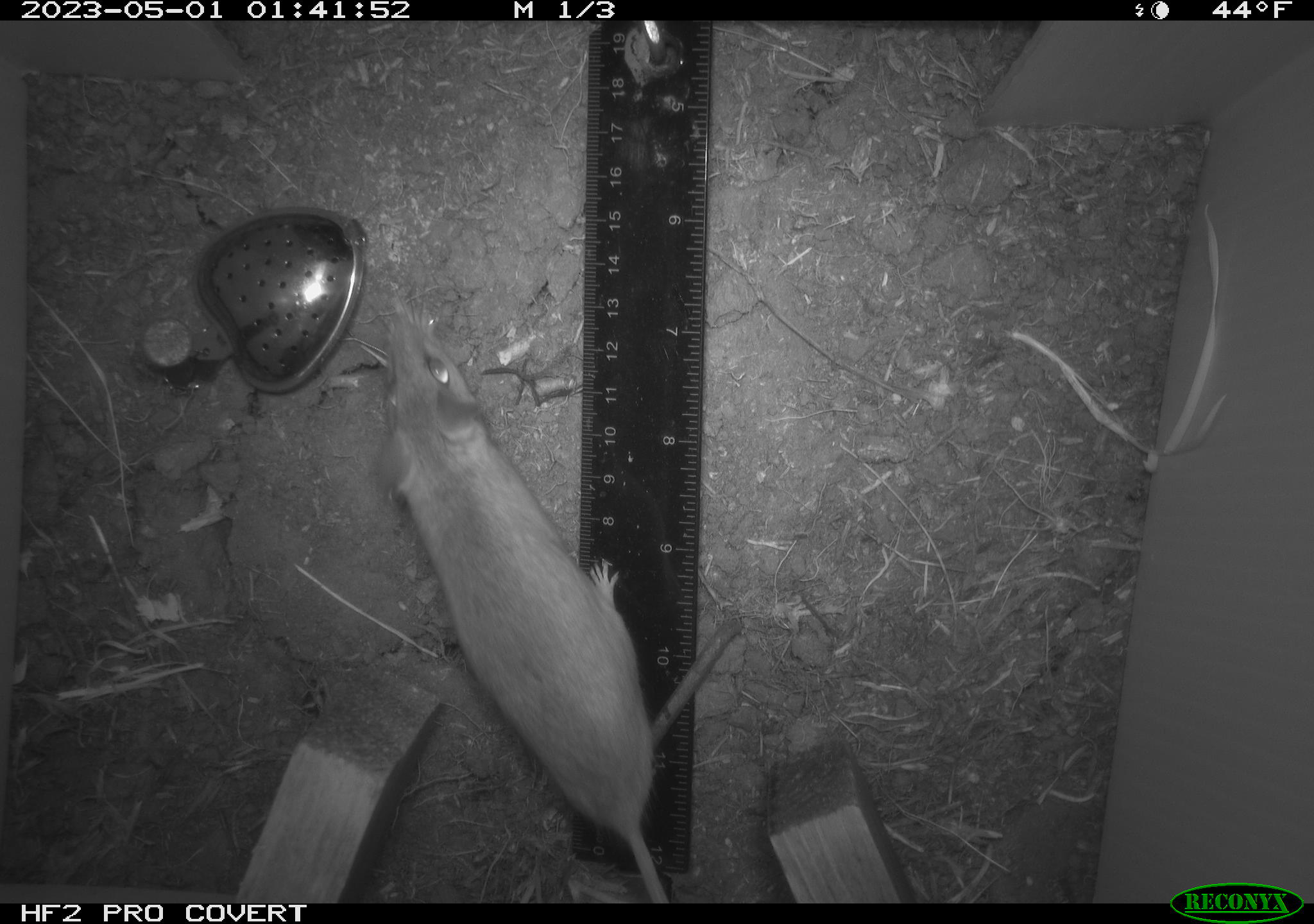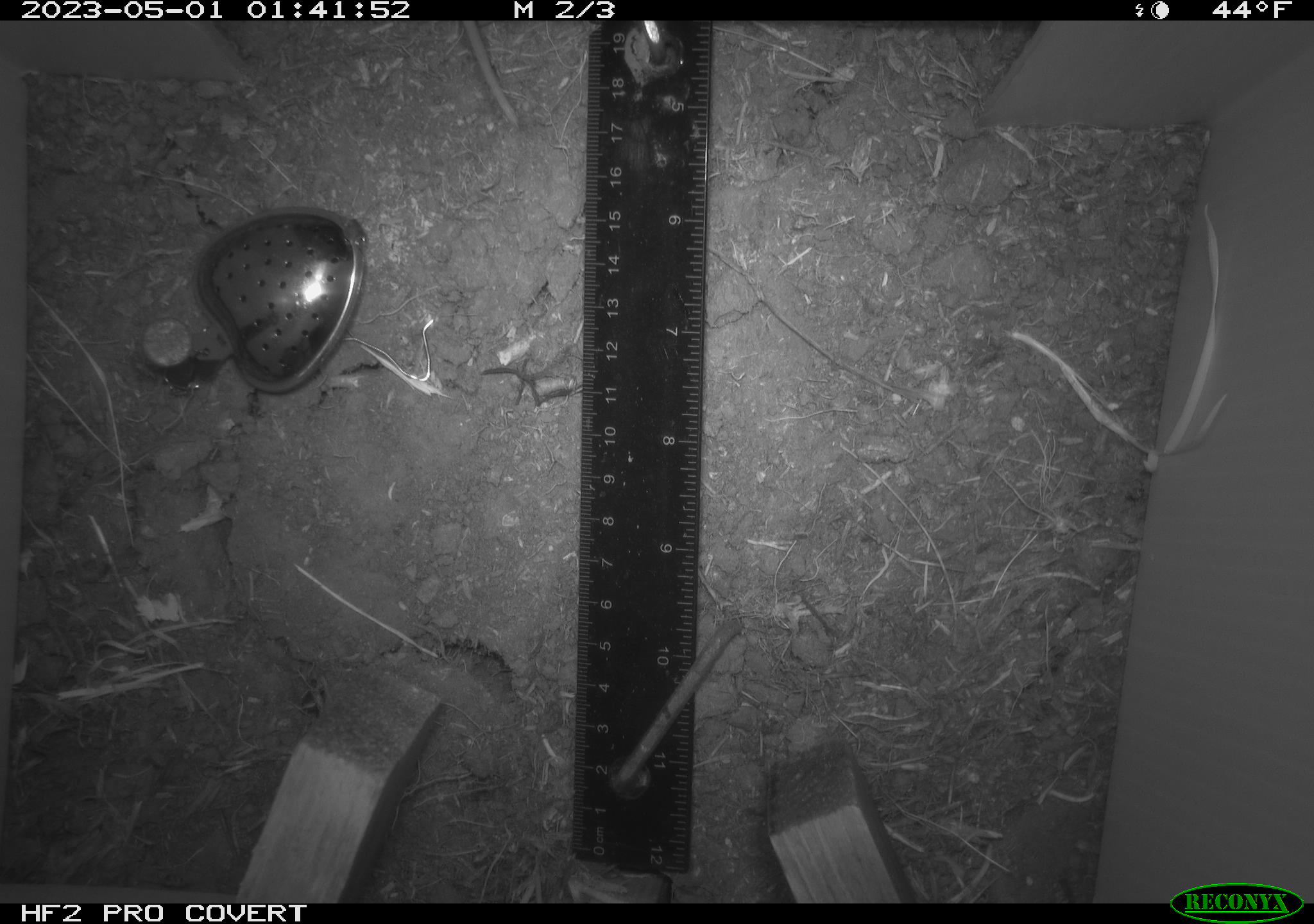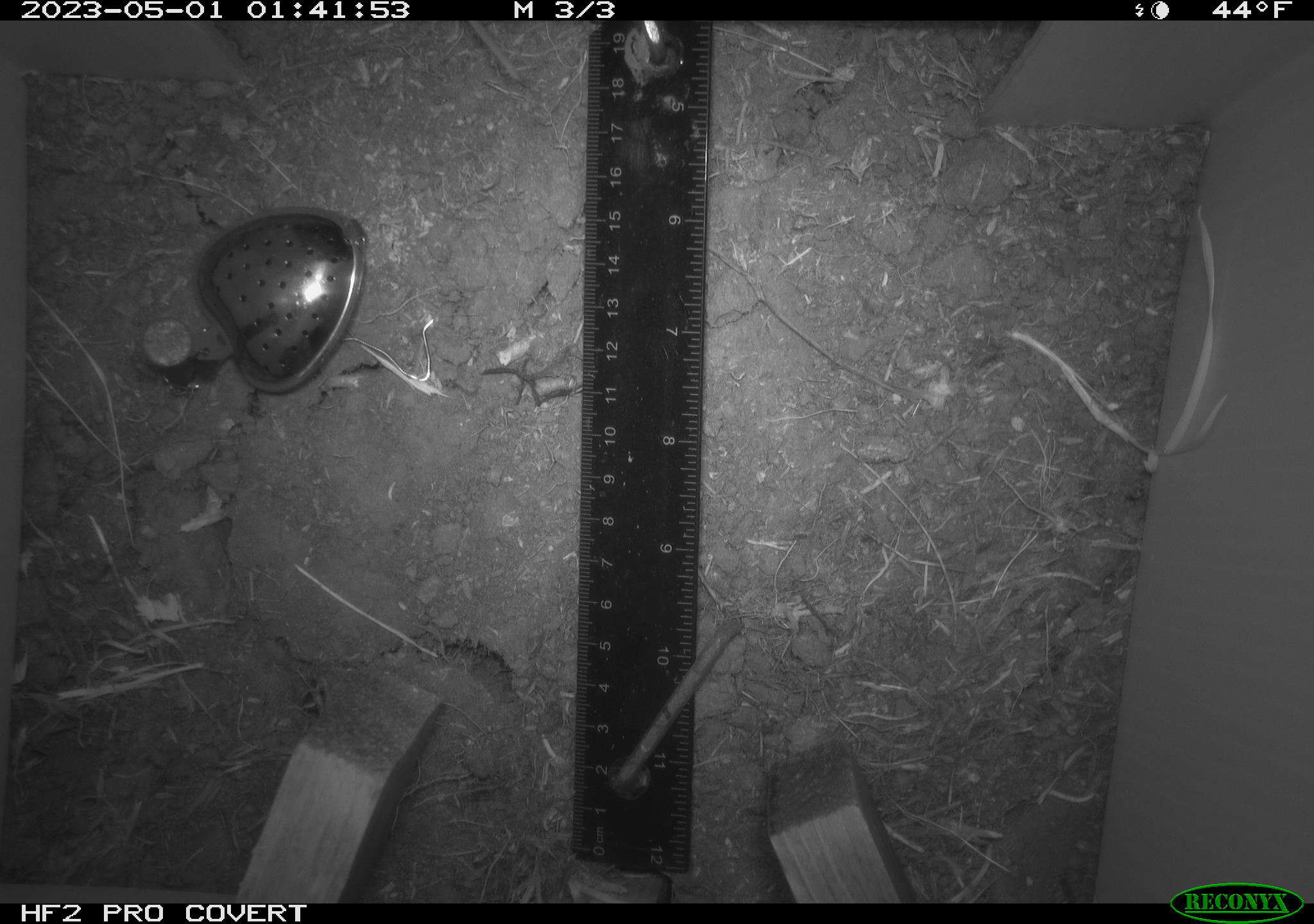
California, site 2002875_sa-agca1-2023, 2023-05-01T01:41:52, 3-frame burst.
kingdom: Animalia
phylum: Chordata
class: Mammalia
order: Rodentia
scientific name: Rodentia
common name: mouse species